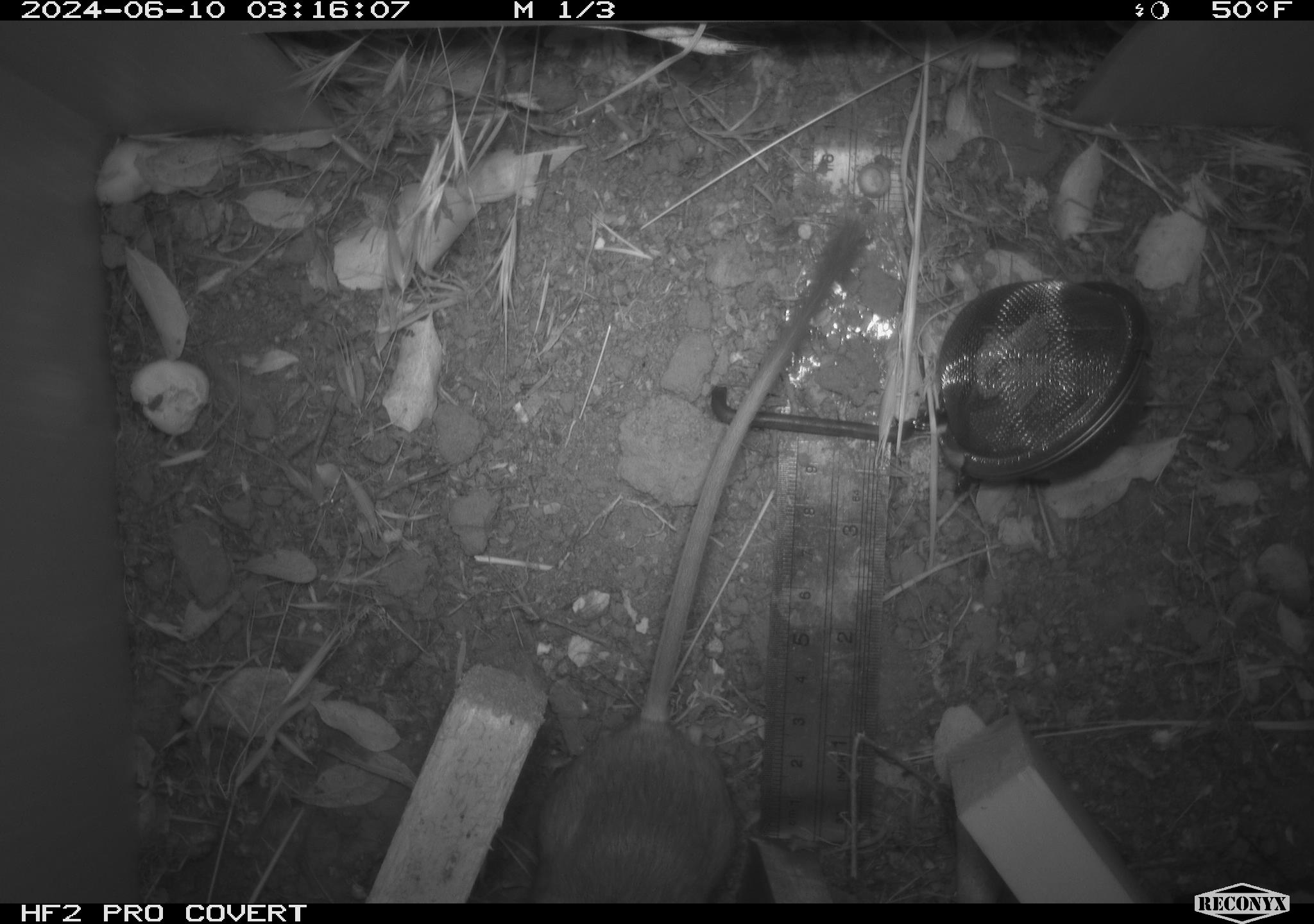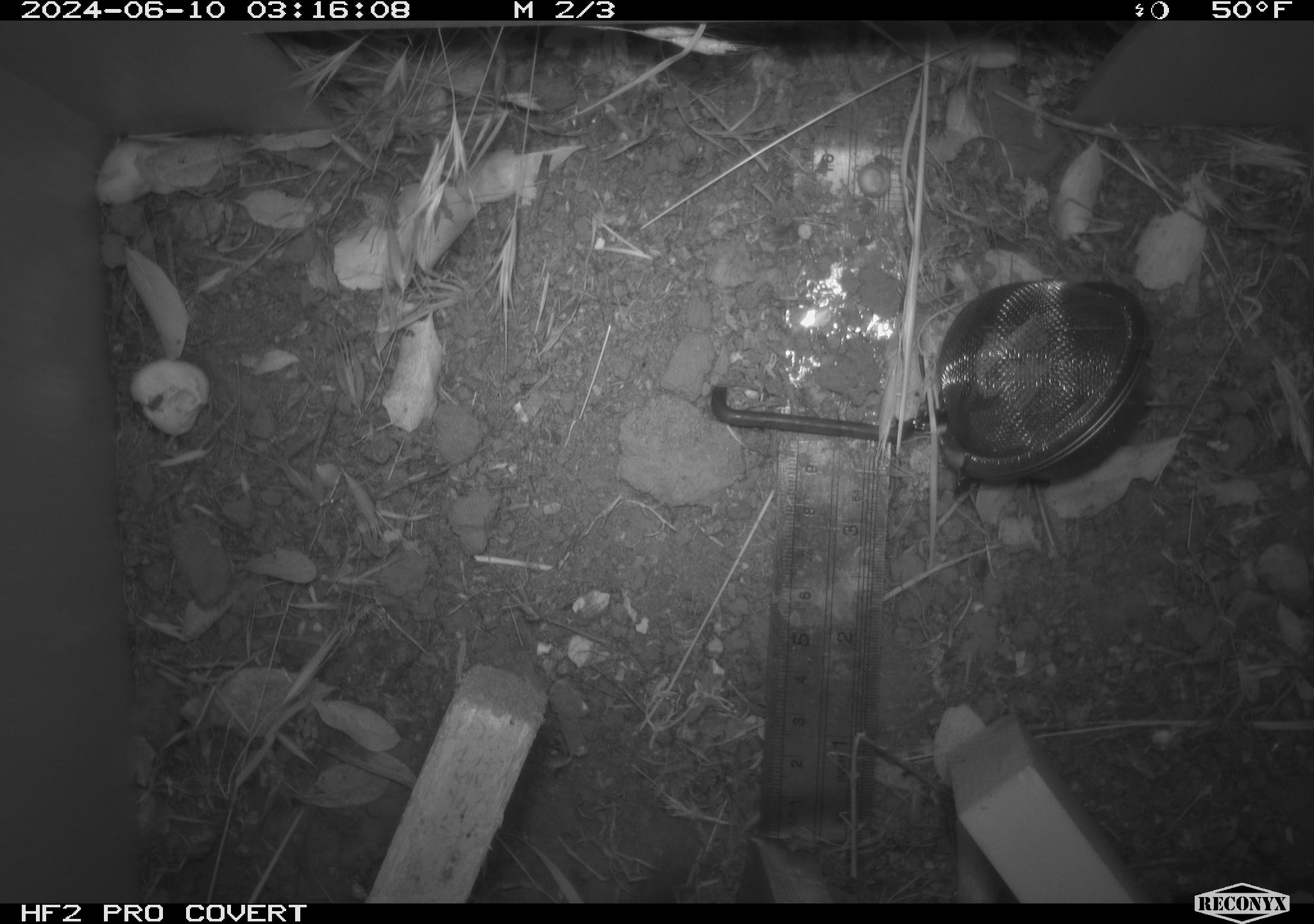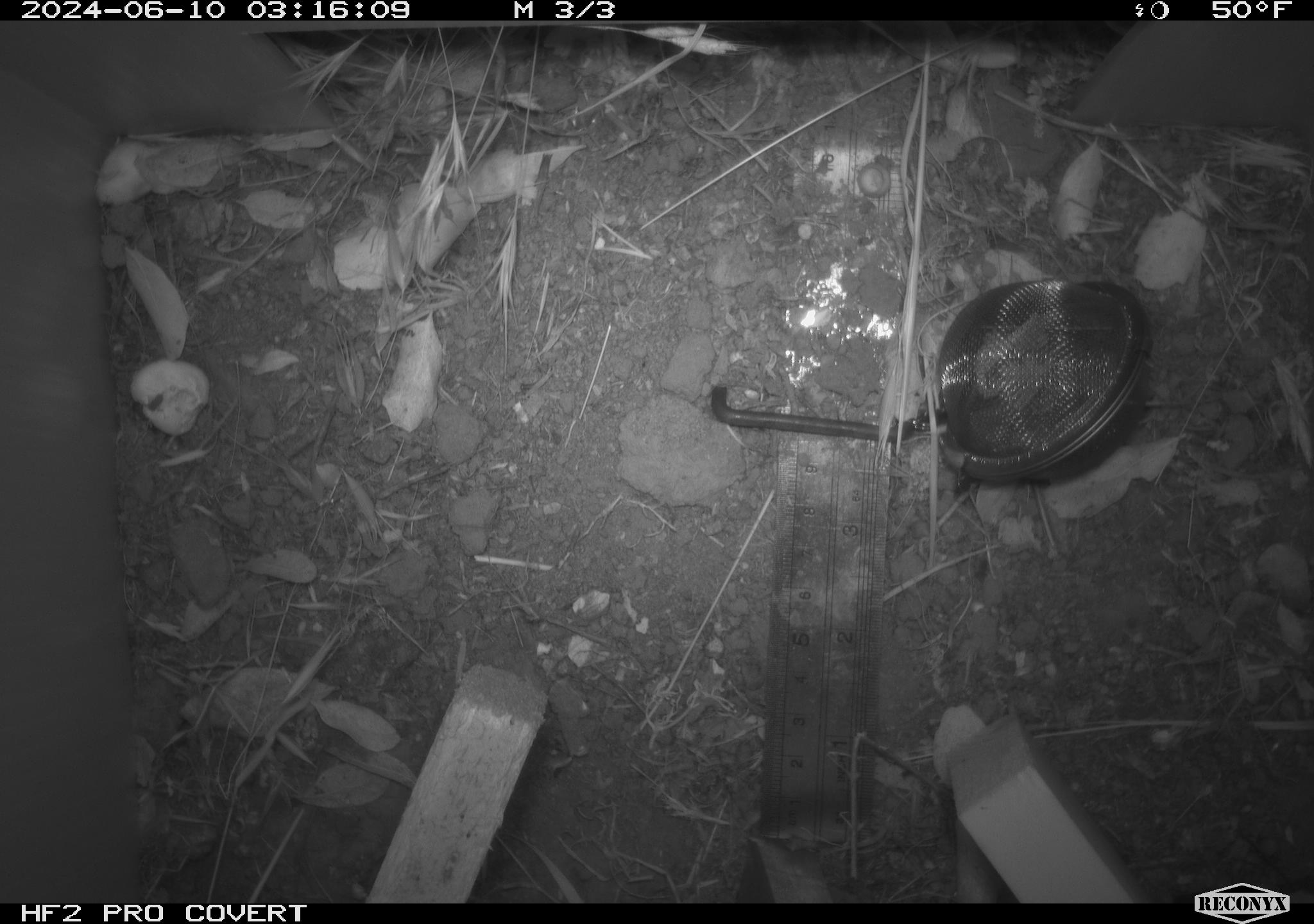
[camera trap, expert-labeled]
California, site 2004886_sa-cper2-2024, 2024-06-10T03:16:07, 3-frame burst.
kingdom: Animalia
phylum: Chordata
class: Mammalia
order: Rodentia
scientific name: Rodentia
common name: rodent